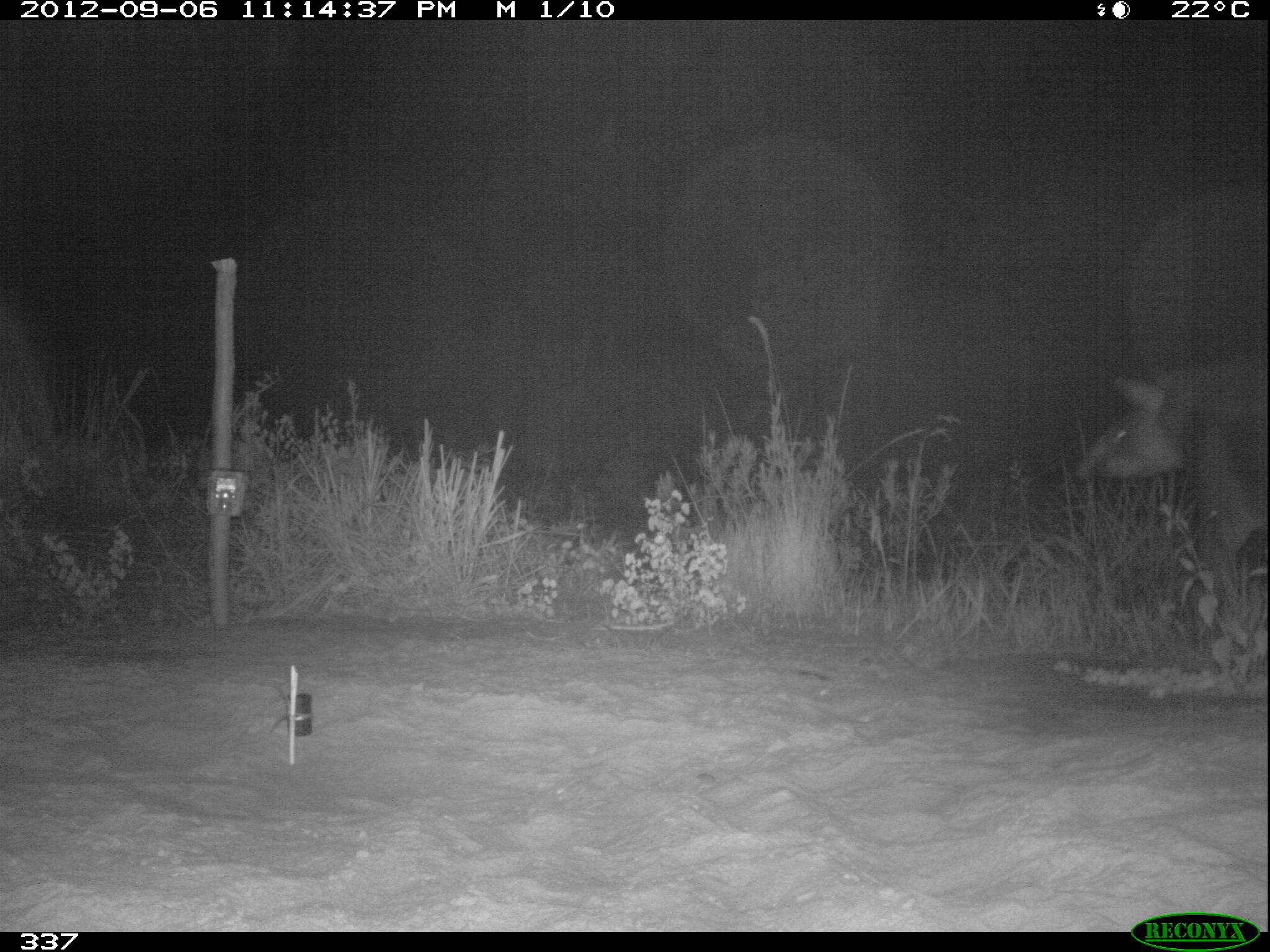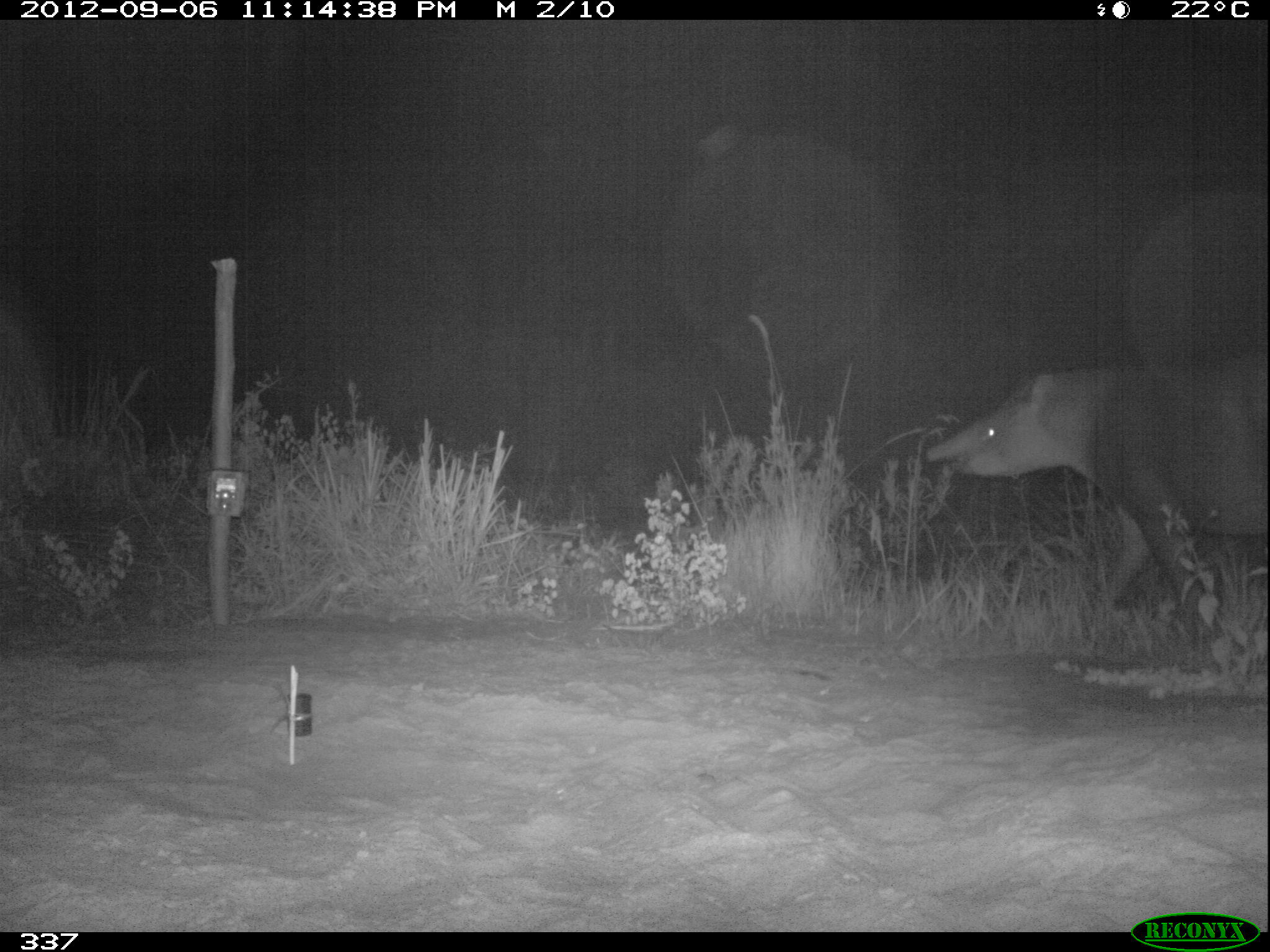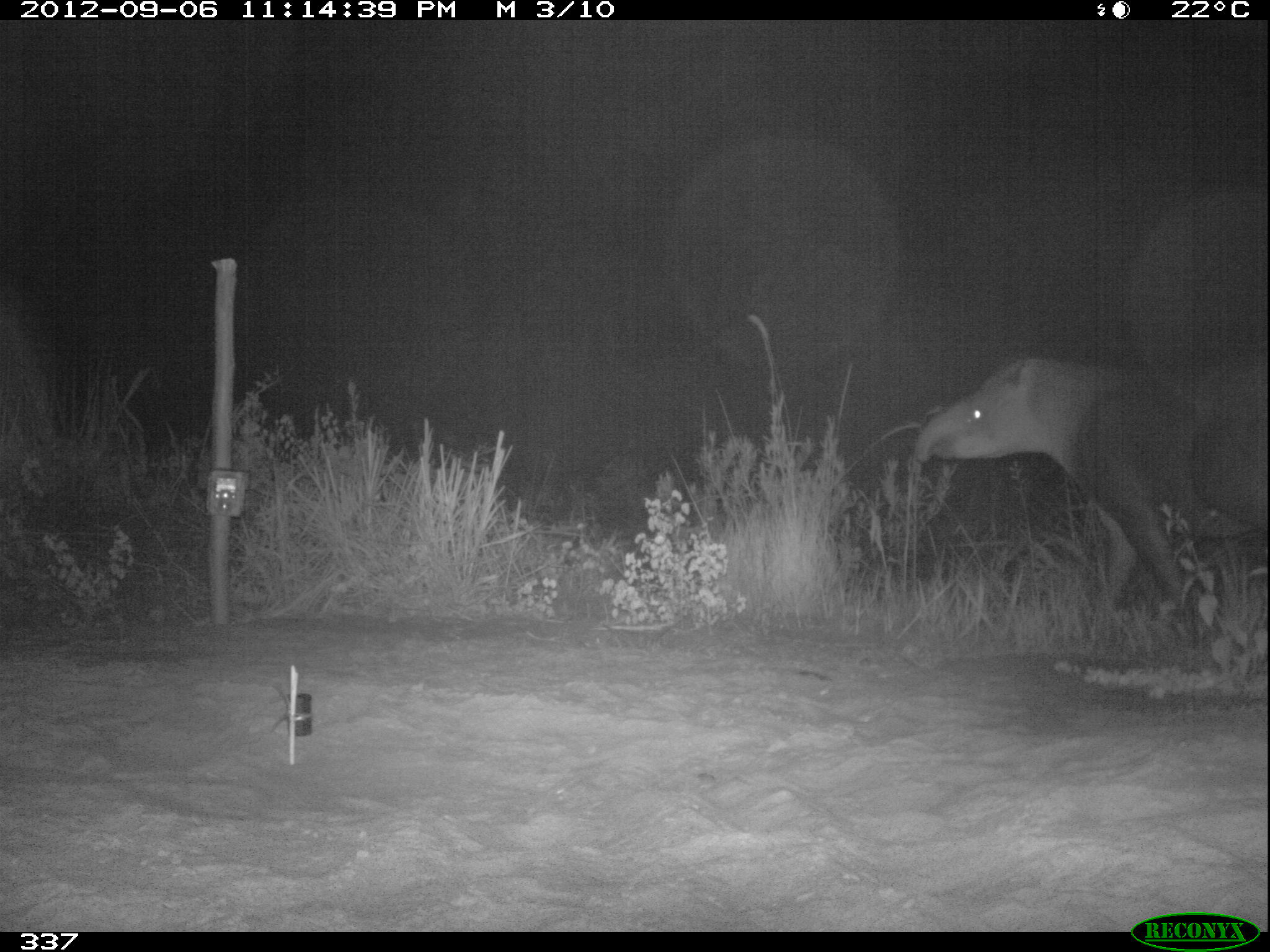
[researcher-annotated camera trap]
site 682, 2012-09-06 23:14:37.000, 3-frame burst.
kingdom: Animalia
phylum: Chordata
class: Mammalia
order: Perissodactyla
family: Tapiridae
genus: Tapirus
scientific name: Tapirus terrestris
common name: south american tapir